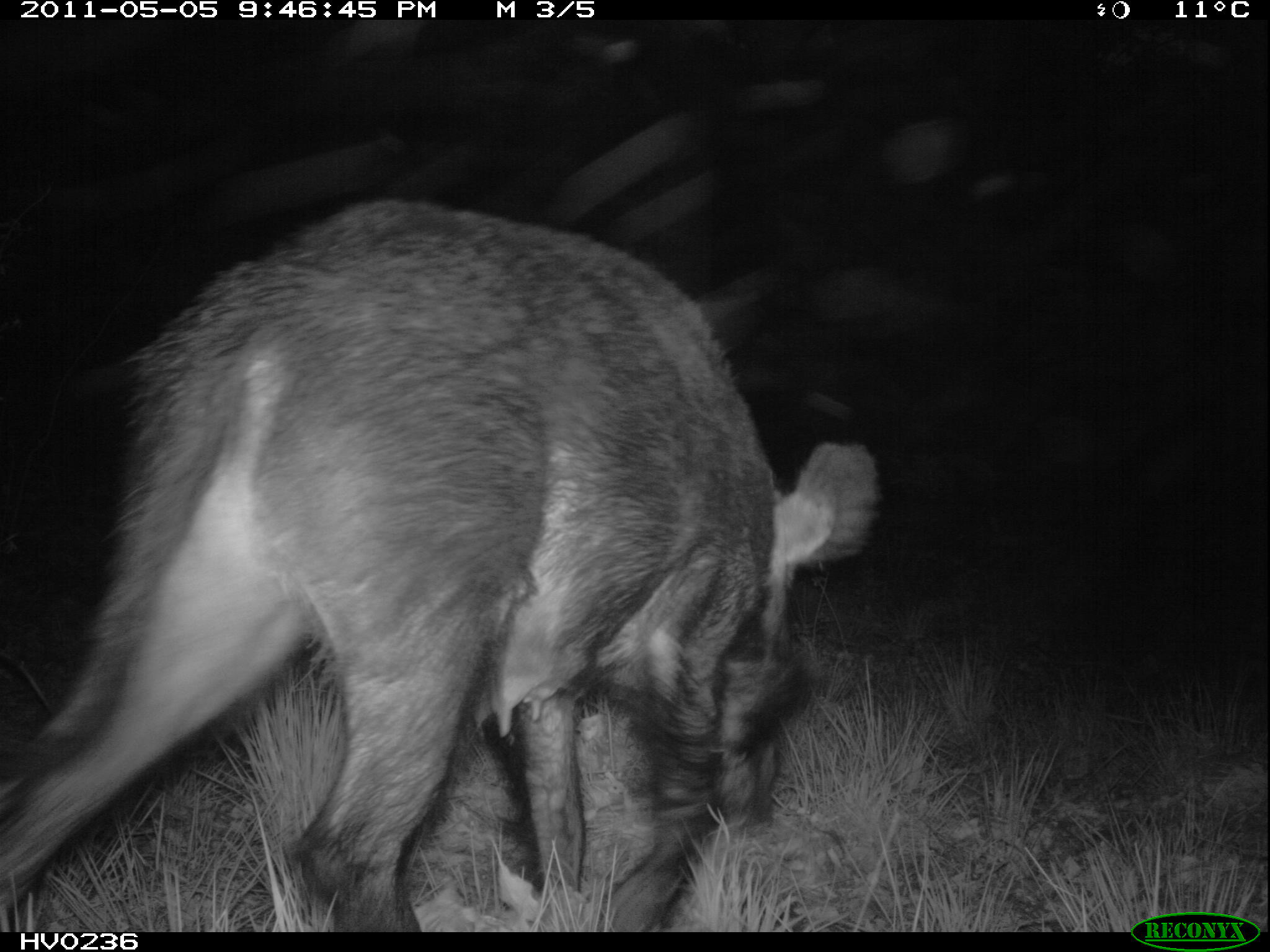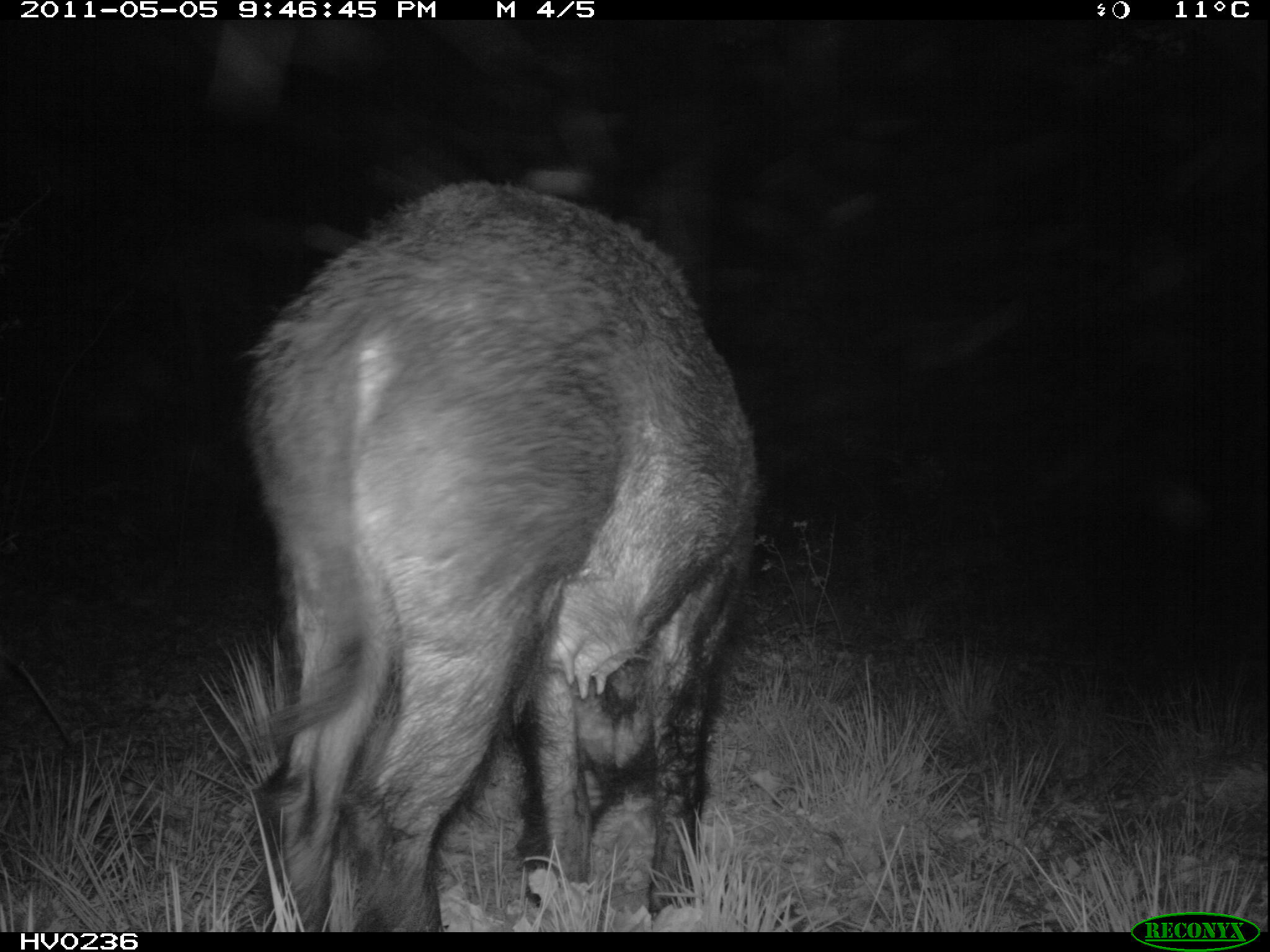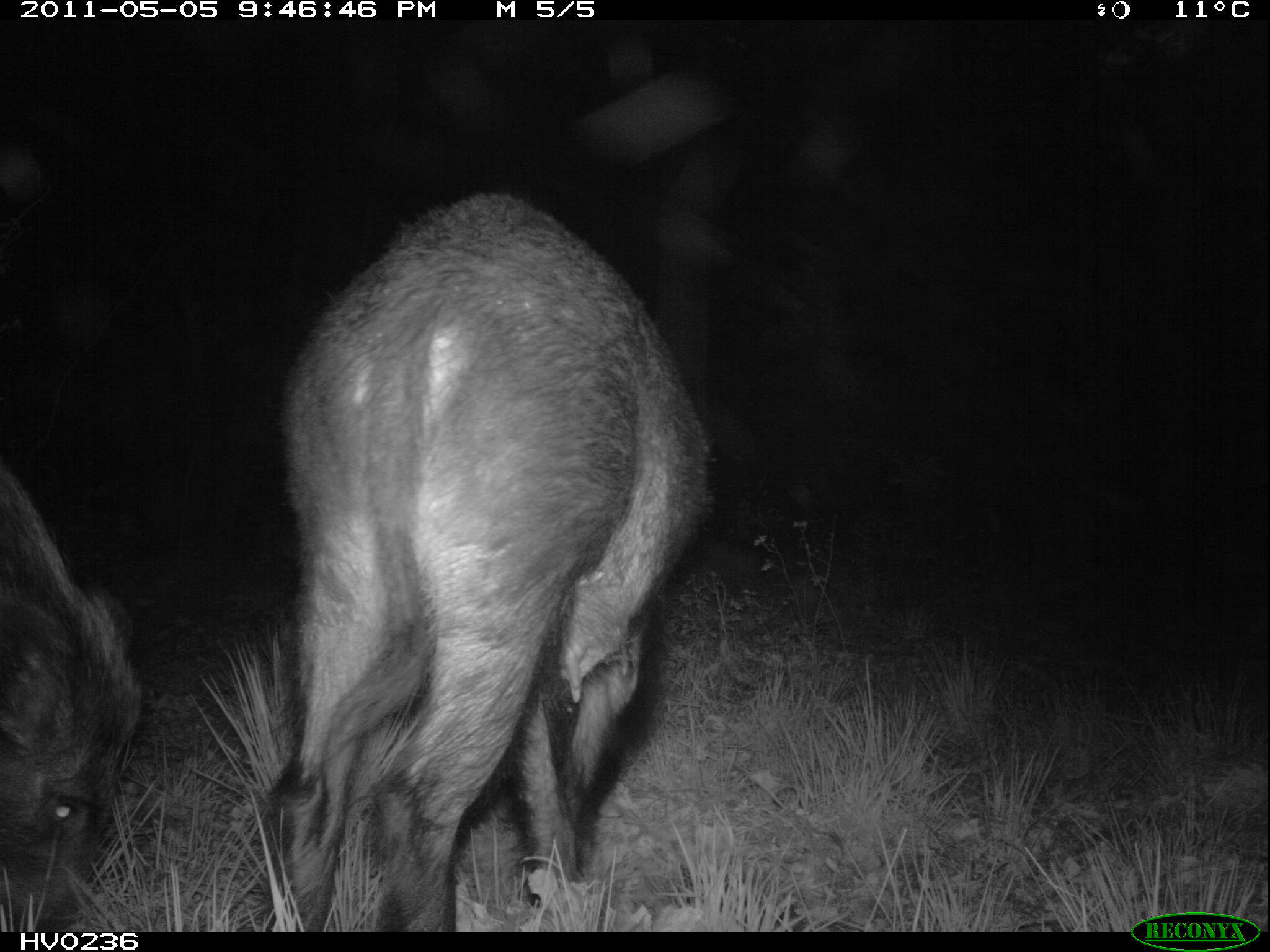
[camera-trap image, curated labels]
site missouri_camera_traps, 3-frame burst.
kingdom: Animalia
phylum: Chordata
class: Mammalia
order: Artiodactyla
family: Suidae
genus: Sus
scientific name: Sus scrofa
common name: wild boar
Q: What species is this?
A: Wild boar (Sus scrofa).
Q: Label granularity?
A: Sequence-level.